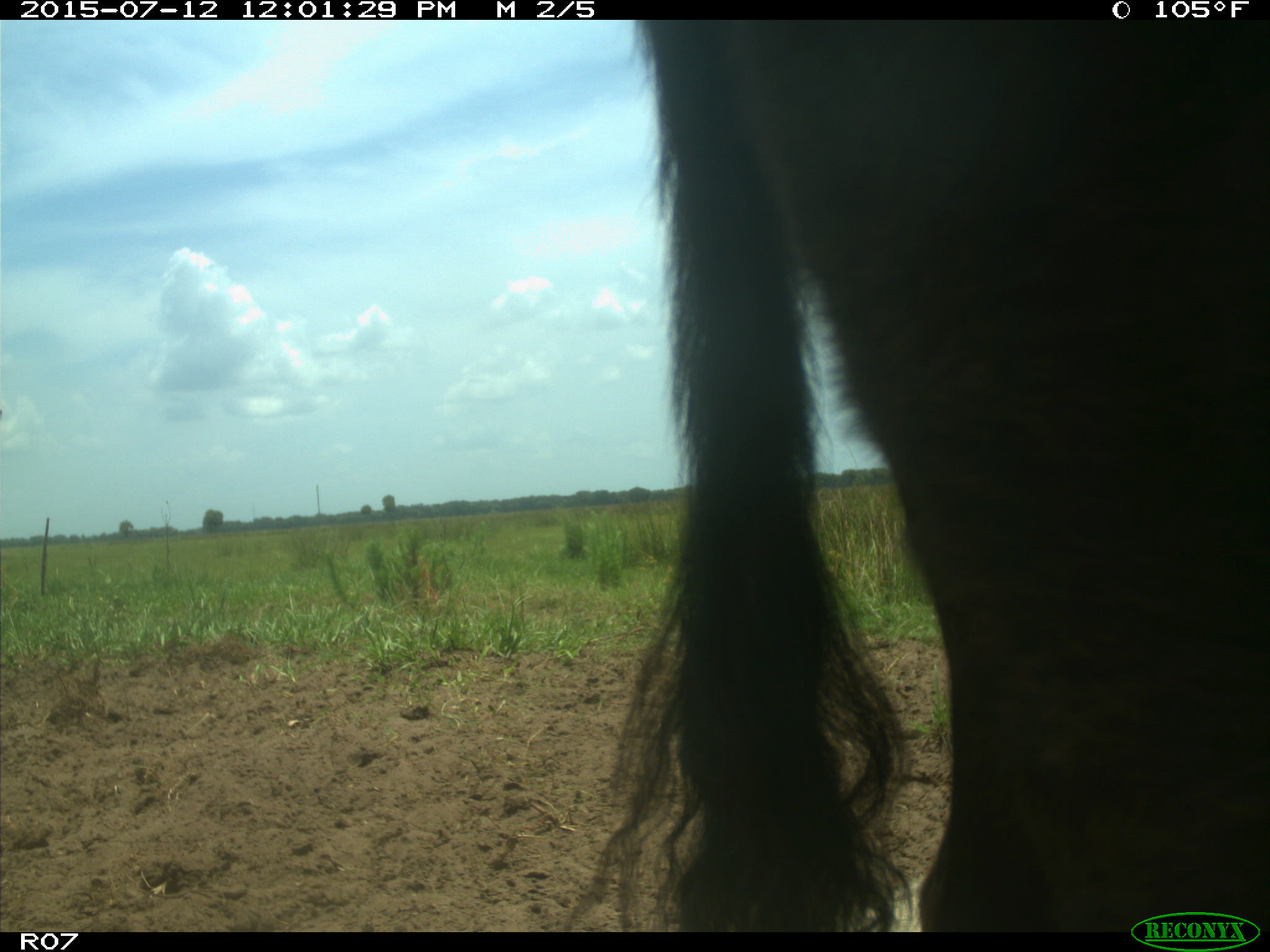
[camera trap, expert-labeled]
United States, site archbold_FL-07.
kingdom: Animalia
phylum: Chordata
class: Mammalia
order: Artiodactyla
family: Bovidae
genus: Bos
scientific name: Bos taurus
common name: domestic cow